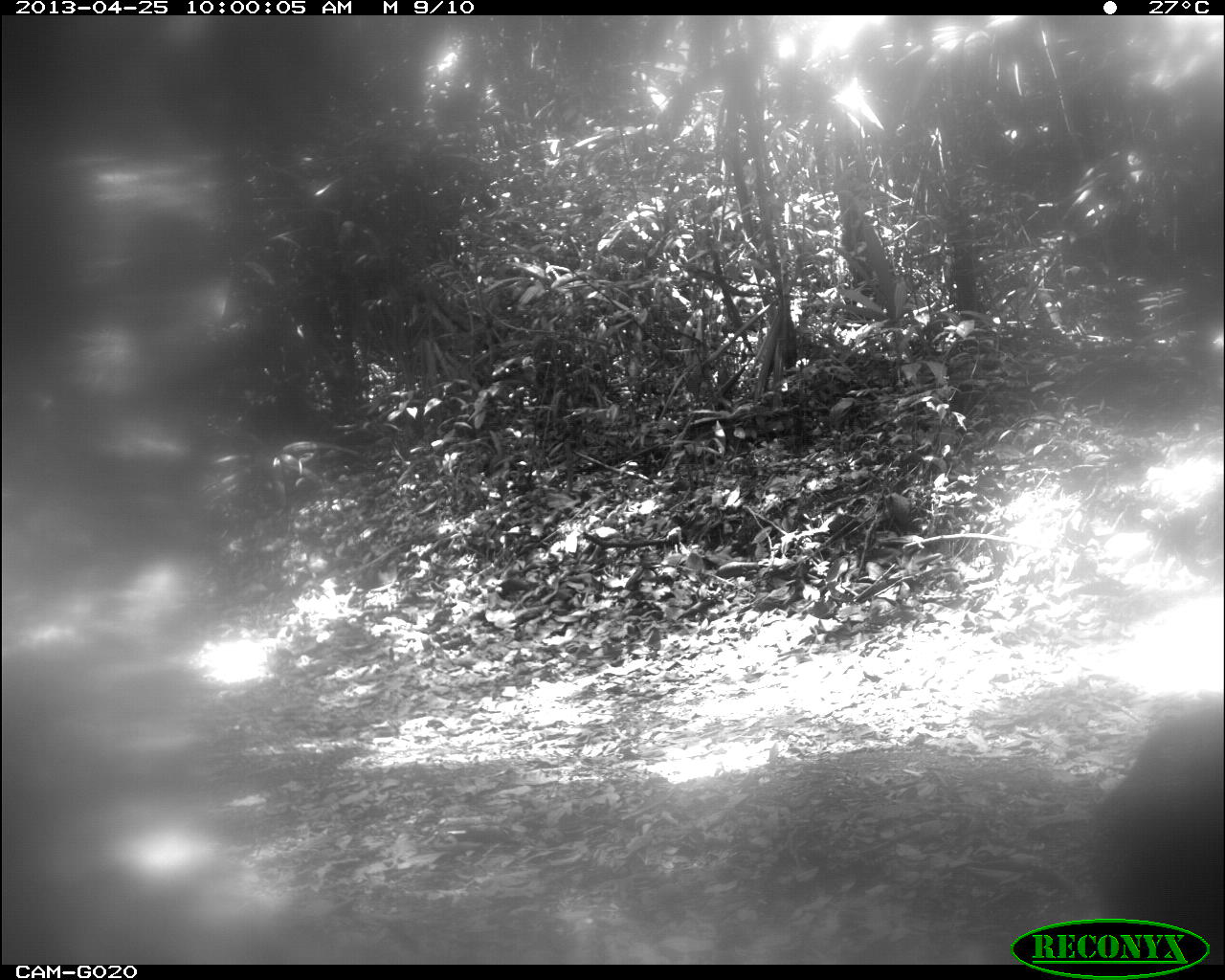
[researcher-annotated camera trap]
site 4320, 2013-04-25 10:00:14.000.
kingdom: Animalia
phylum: Chordata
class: Mammalia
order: Artiodactyla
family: Tayassuidae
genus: Pecari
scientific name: Pecari tajacu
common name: collared peccary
Pecari tajacu (collared peccary), count 3.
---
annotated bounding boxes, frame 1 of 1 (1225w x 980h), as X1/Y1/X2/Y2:
pecari tajacu: 1084/705/1224/962